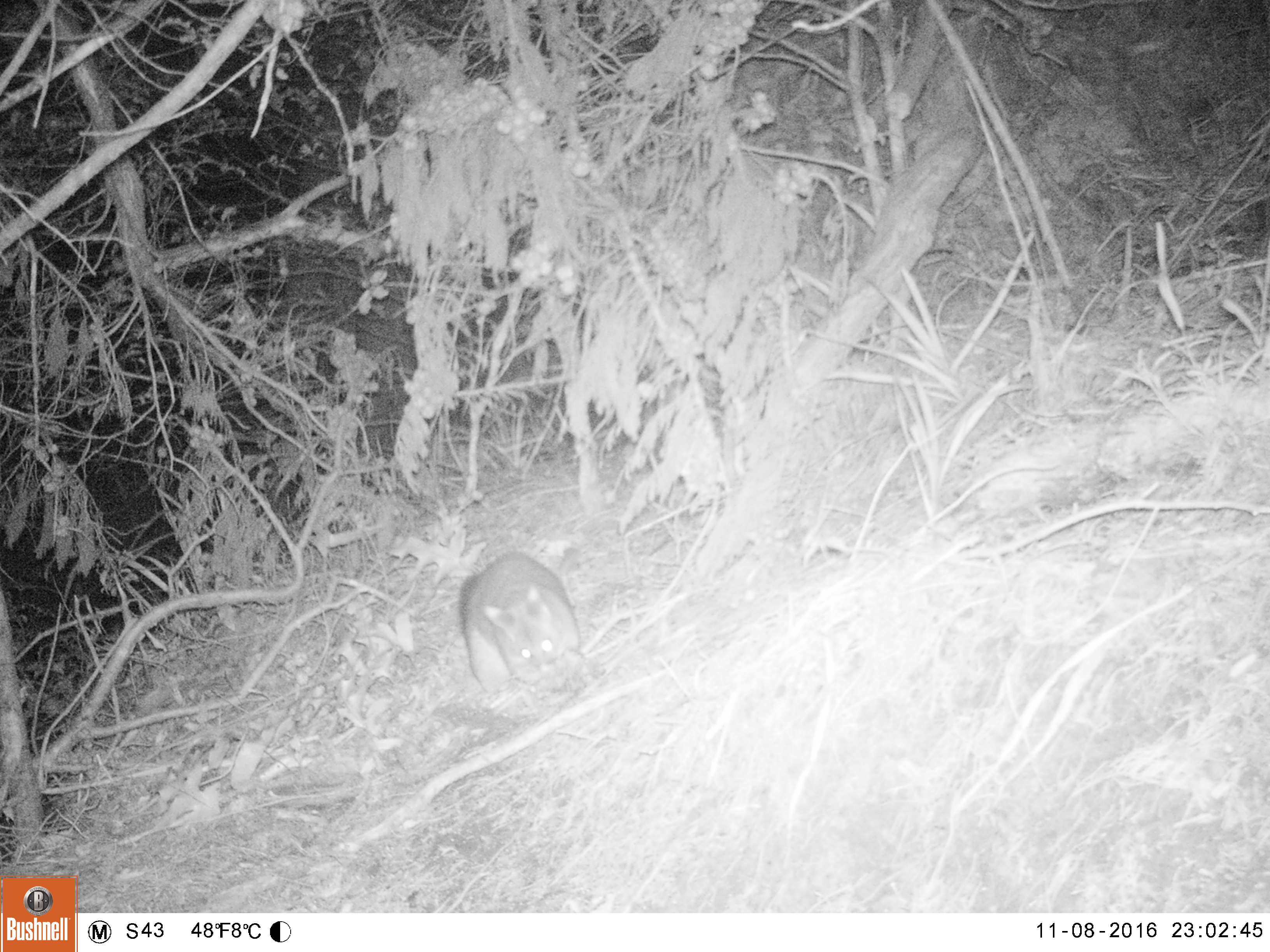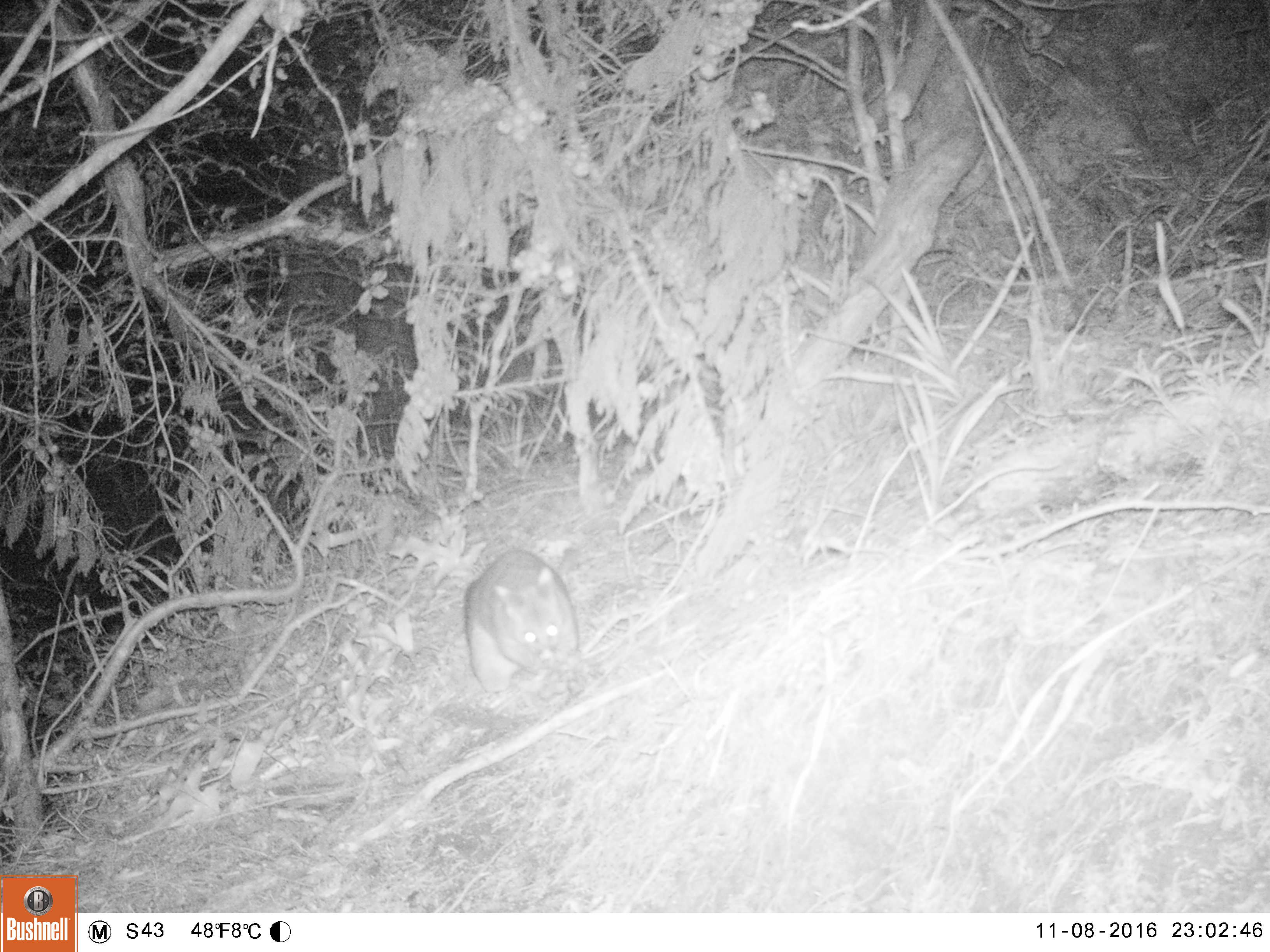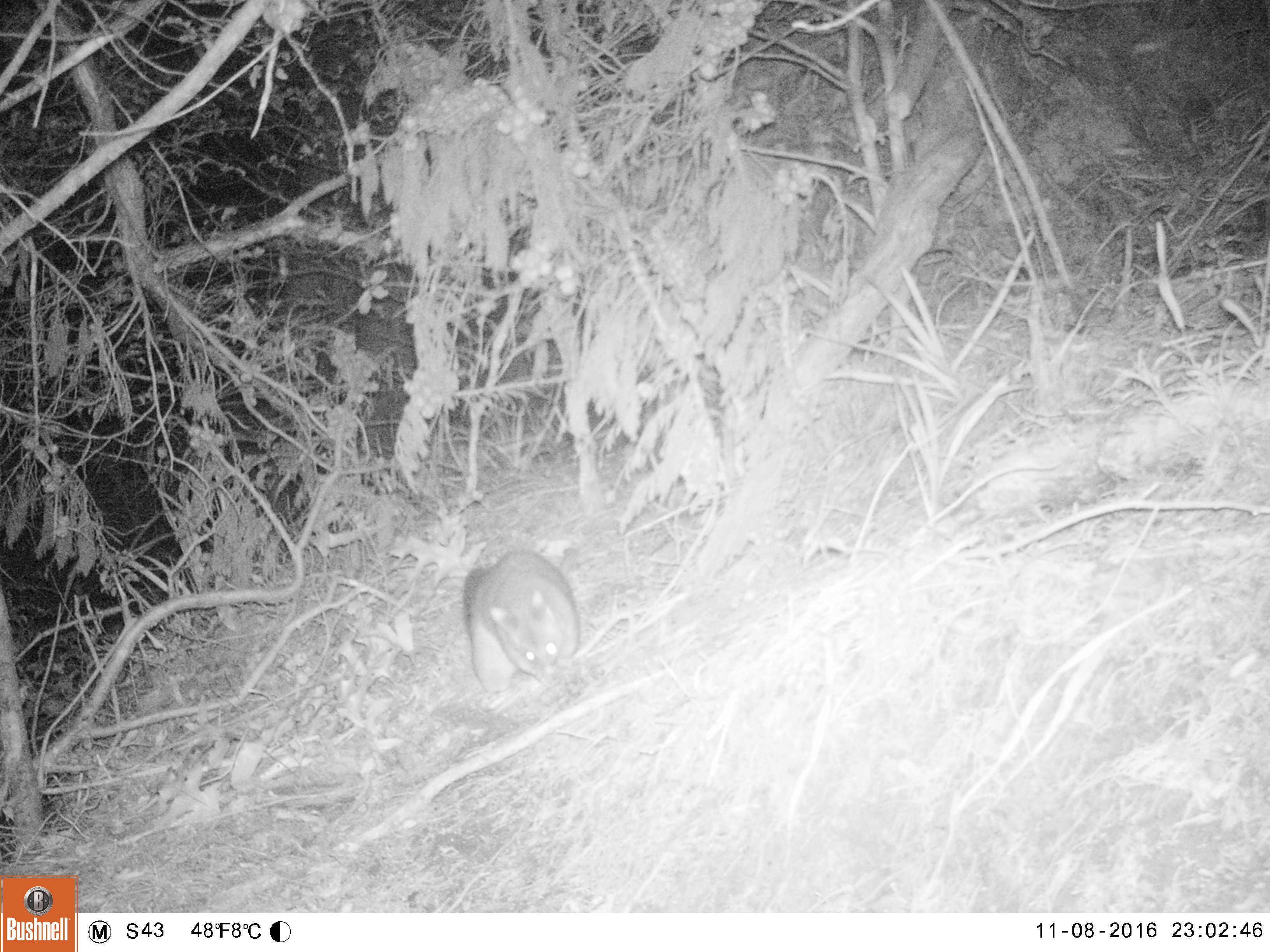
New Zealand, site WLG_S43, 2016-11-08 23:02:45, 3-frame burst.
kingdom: Animalia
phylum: Chordata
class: Mammalia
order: Diprotodontia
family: Phalangeridae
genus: Trichosurus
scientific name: Trichosurus vulpecula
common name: common brushtail possum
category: possum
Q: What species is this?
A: Possum (common brushtail possum) (Trichosurus vulpecula).